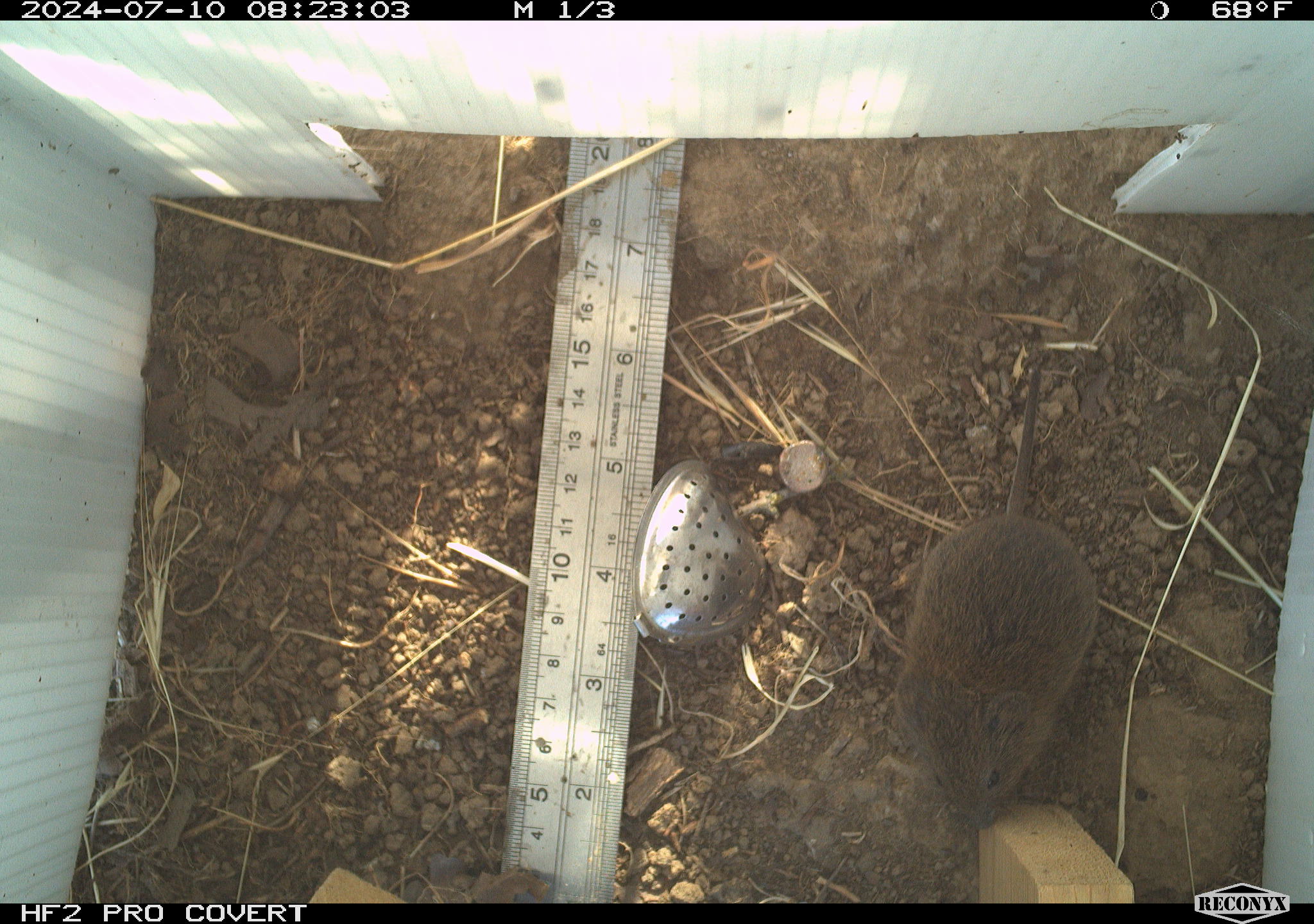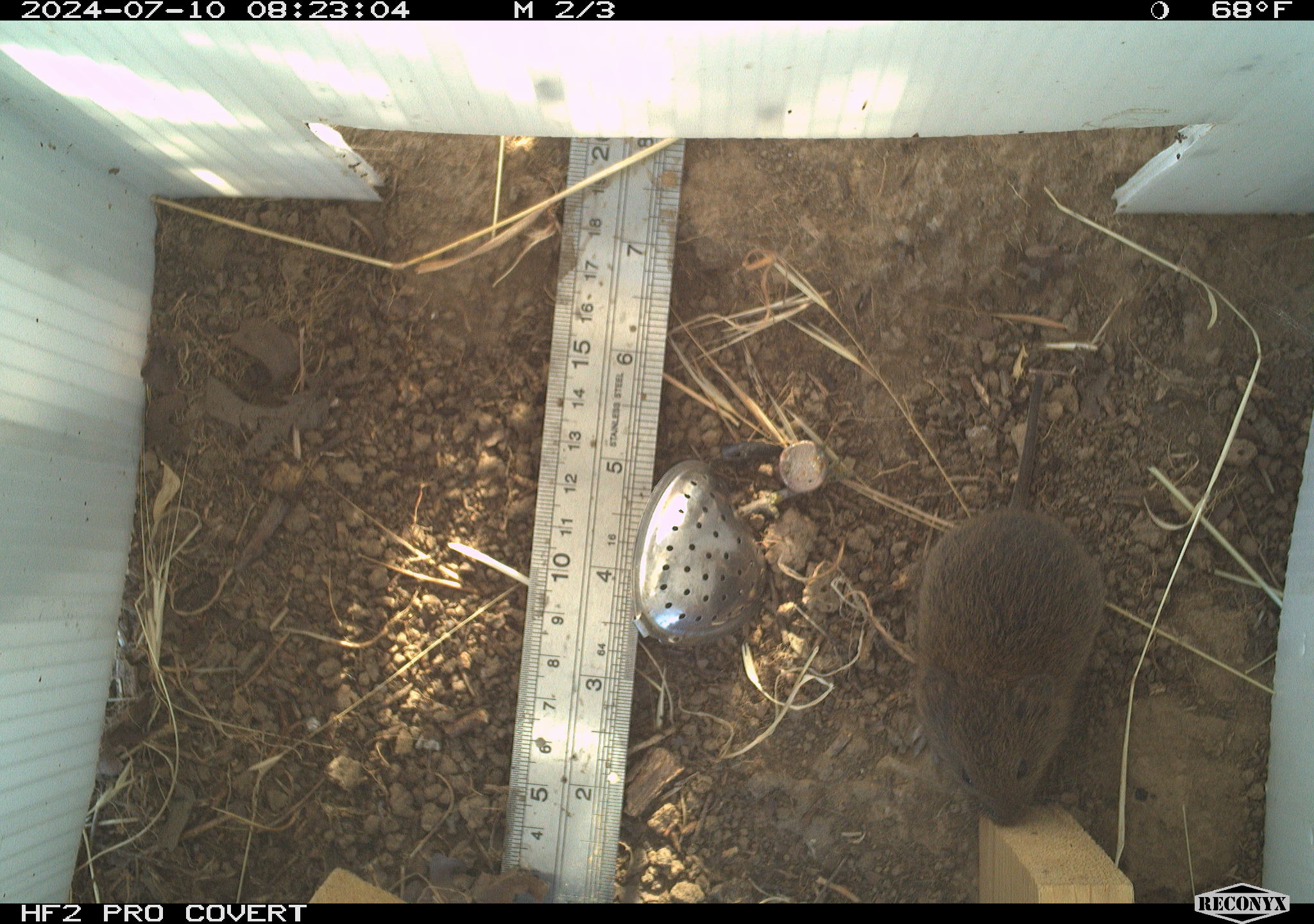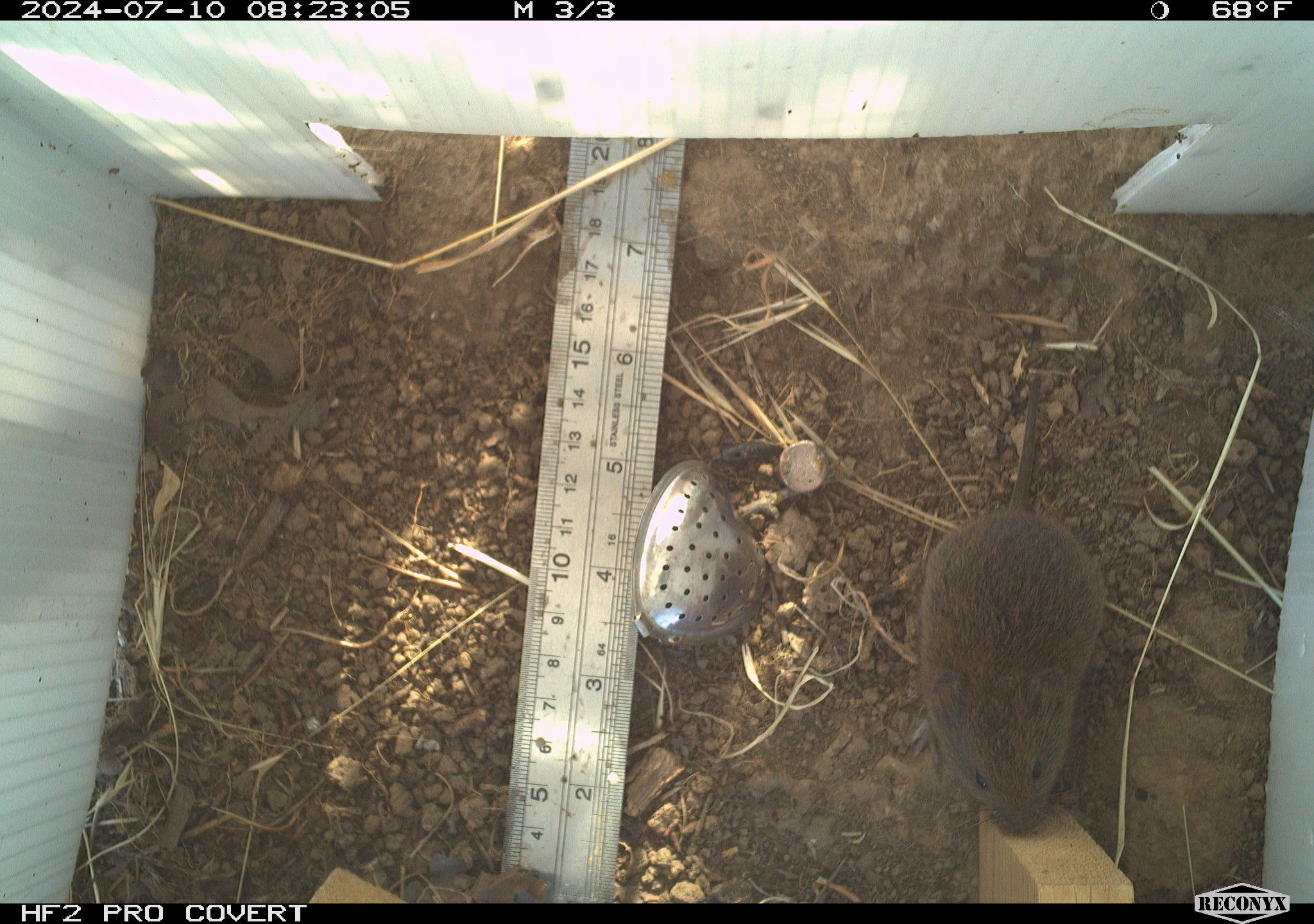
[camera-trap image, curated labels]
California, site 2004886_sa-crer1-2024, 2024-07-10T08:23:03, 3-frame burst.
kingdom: Animalia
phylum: Chordata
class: Mammalia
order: Rodentia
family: Cricetidae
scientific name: Arvicolinae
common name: voles, lemmings, and muskrats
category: arvicolinae subfamily